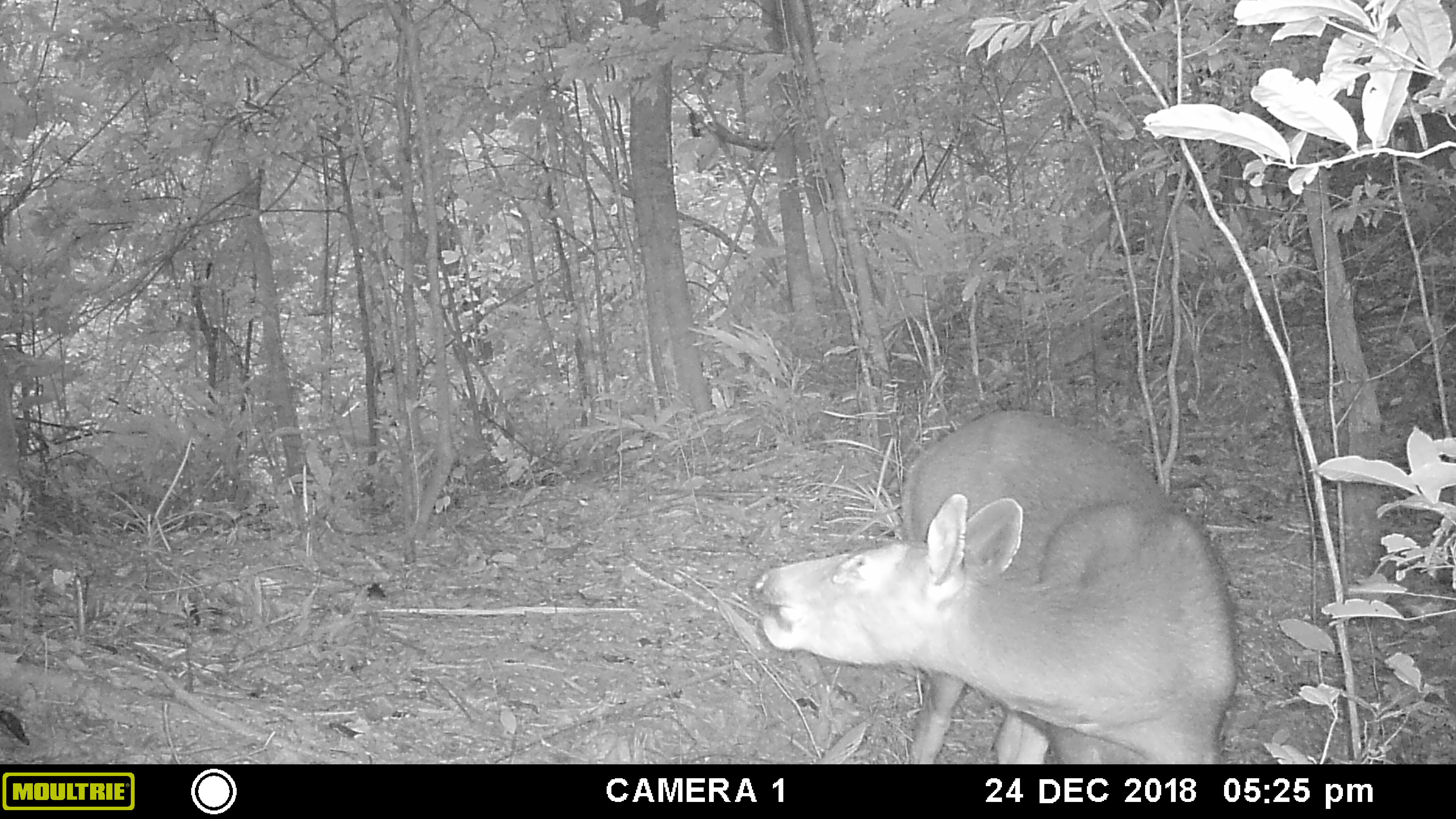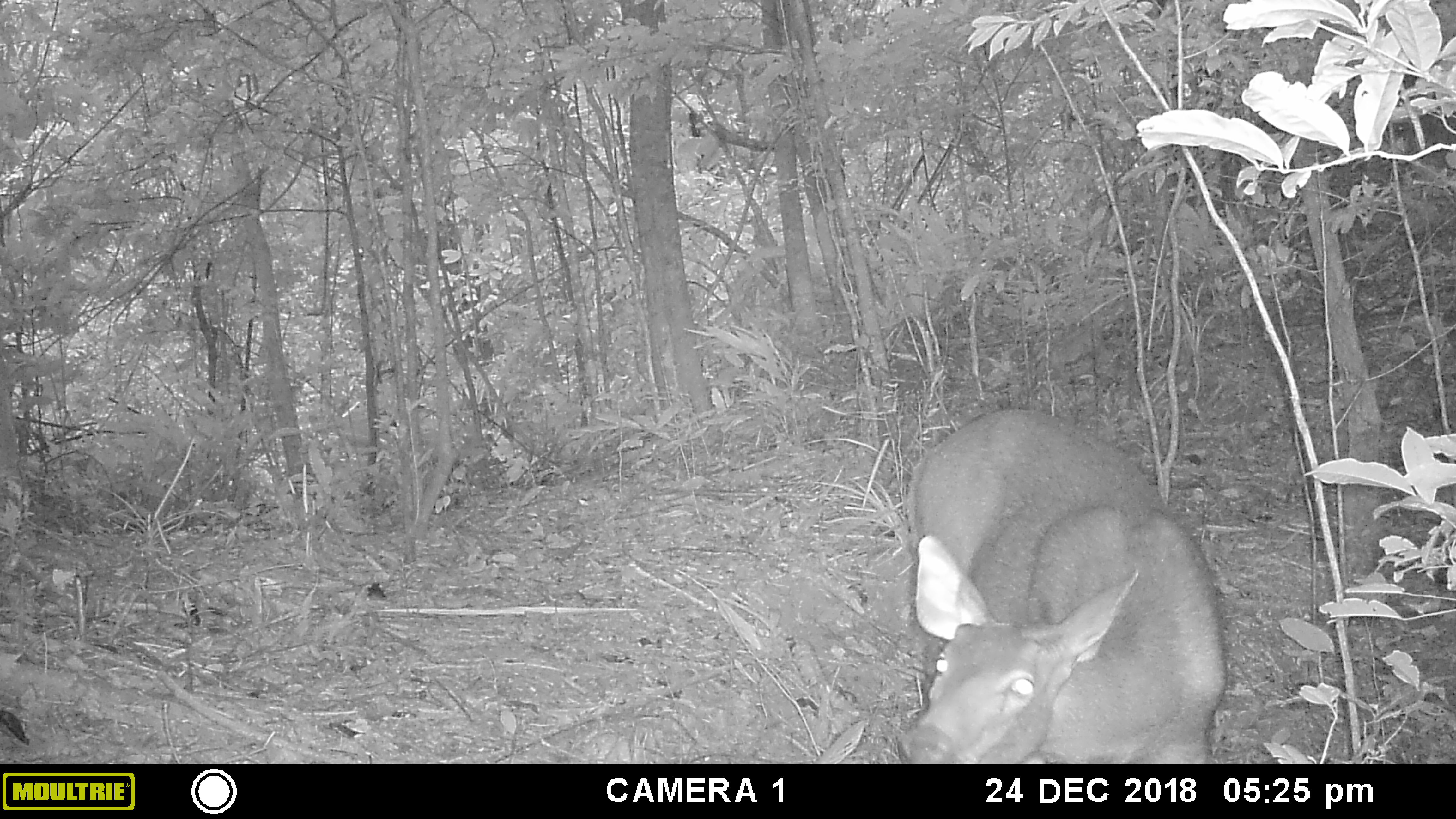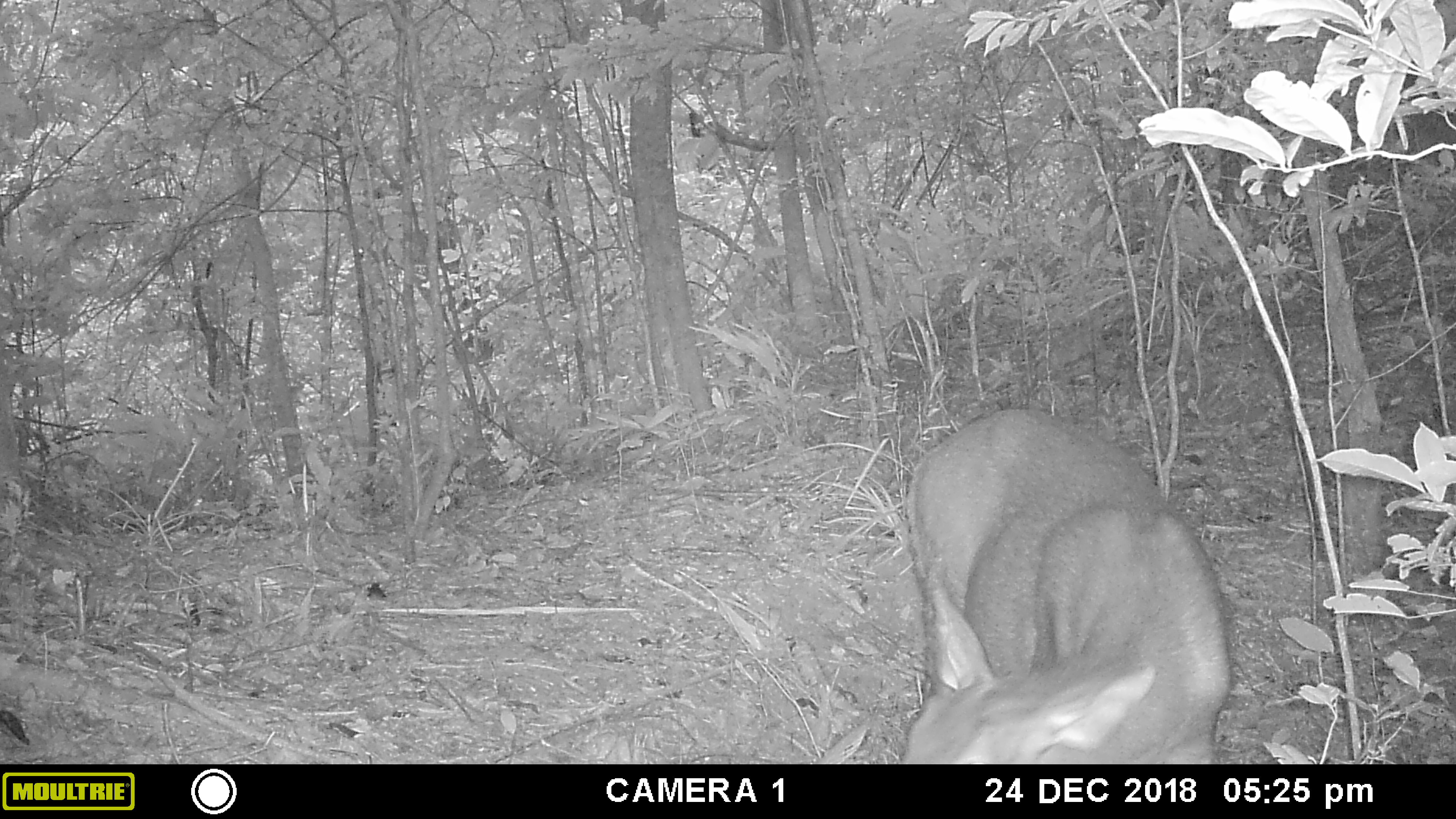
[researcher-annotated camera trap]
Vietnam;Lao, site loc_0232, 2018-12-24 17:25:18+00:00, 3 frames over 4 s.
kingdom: Animalia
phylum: Chordata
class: Mammalia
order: Artiodactyla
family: Cervidae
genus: Rusa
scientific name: Rusa unicolor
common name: sambar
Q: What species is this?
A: Sambar (Rusa unicolor).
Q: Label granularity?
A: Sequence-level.